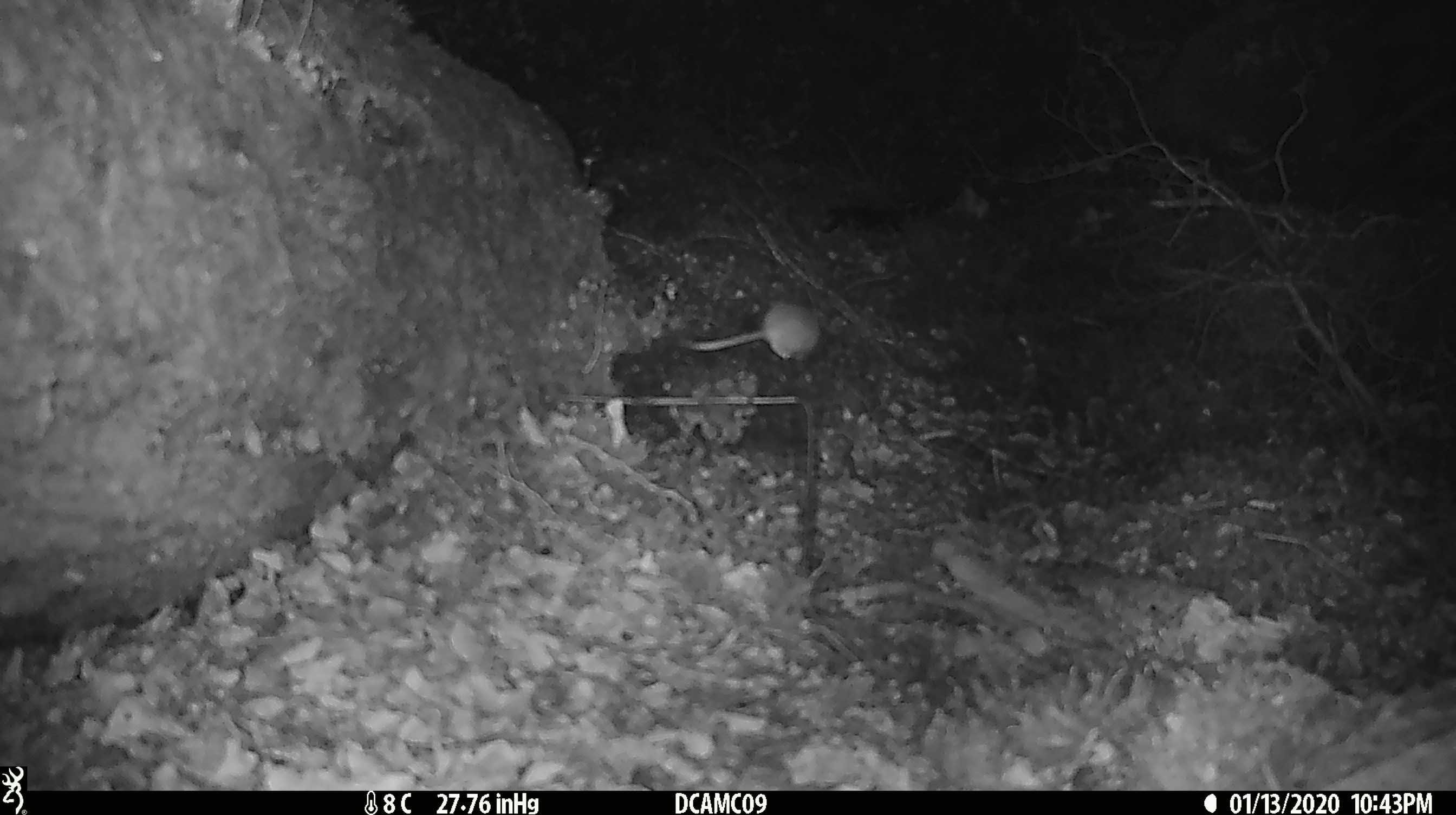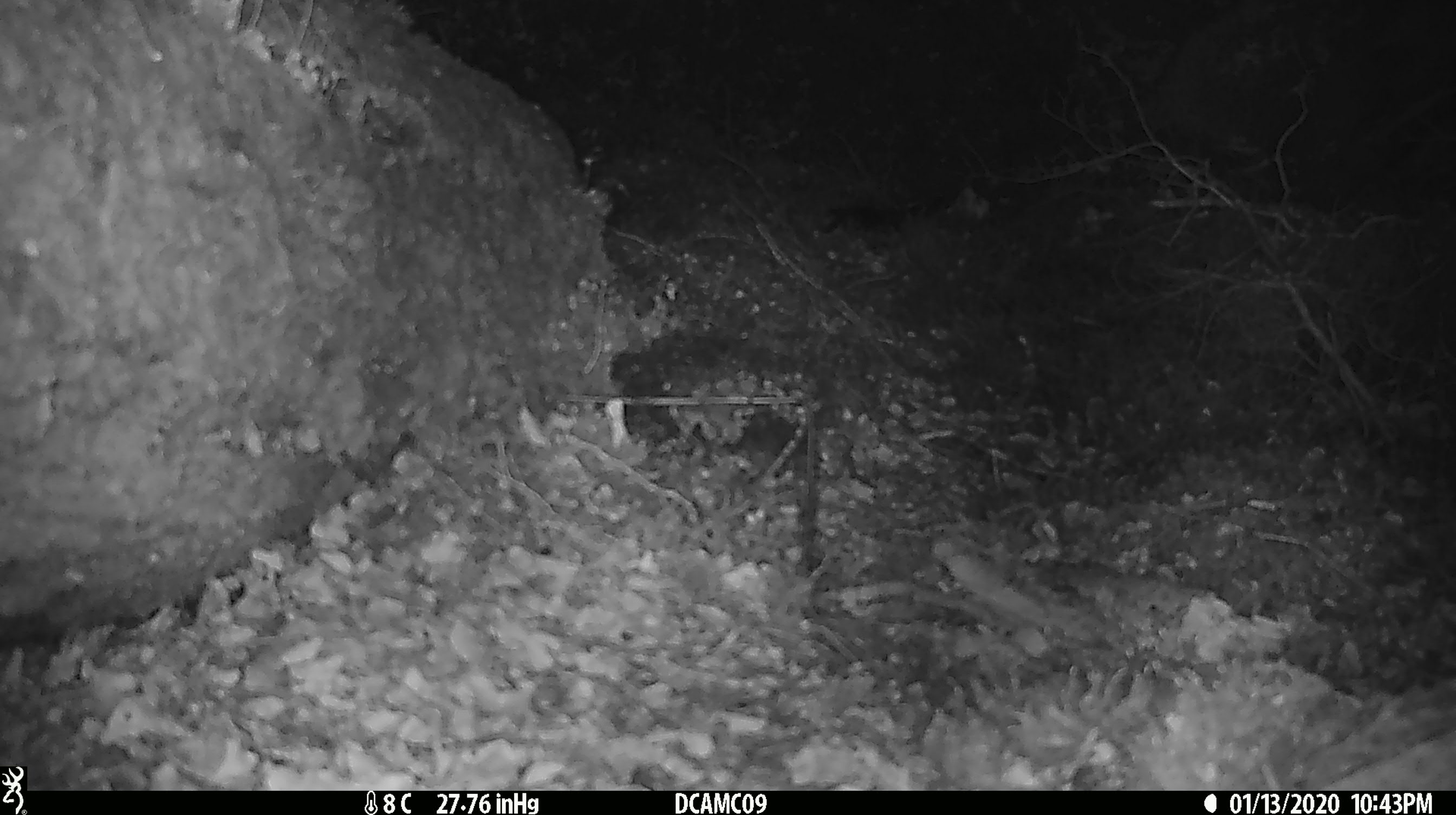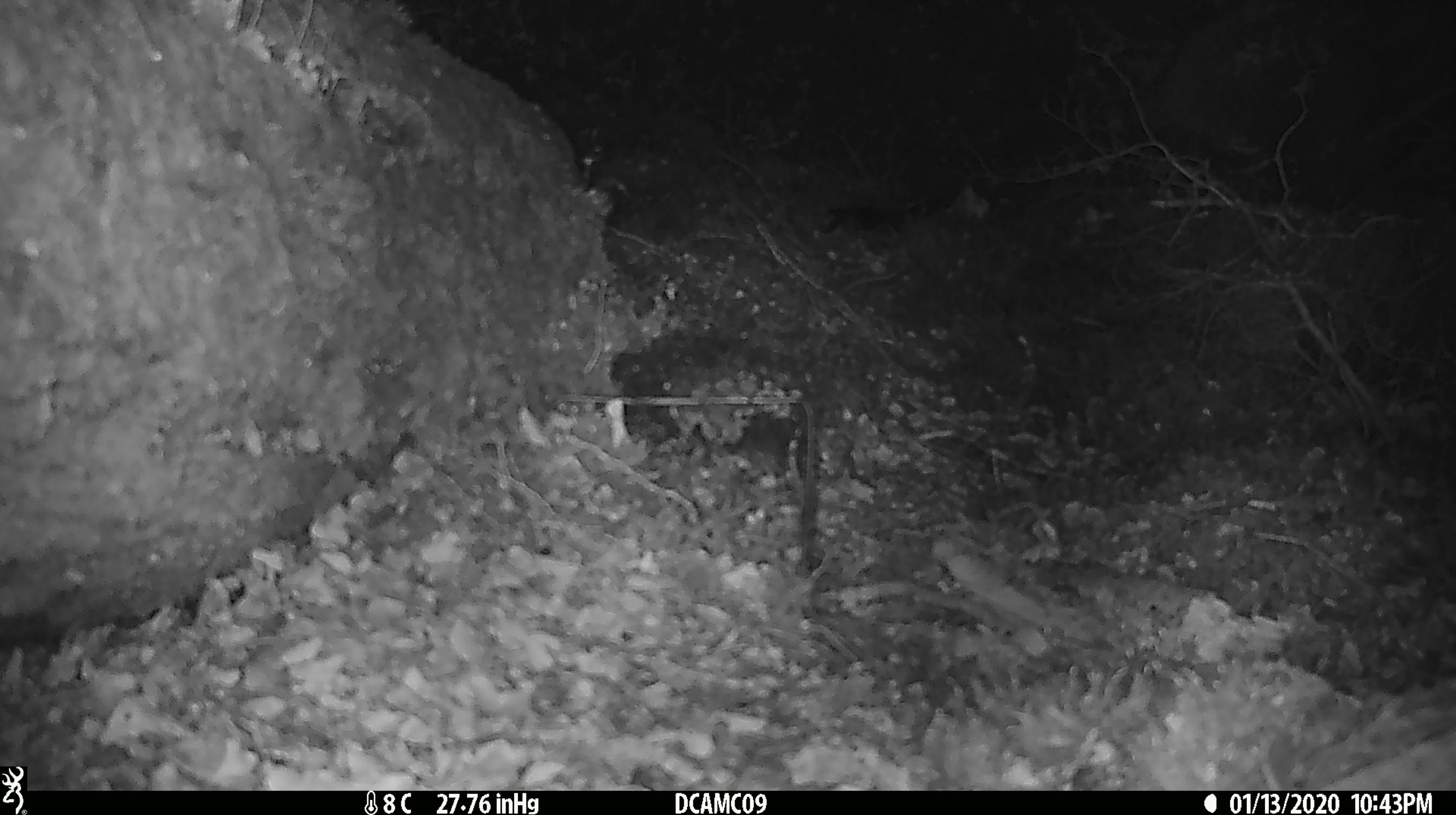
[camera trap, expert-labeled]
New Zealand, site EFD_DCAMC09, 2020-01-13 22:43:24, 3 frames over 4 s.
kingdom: Animalia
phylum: Chordata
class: Mammalia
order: Rodentia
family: Muridae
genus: Mus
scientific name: Mus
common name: mouse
Mouse (Mus).